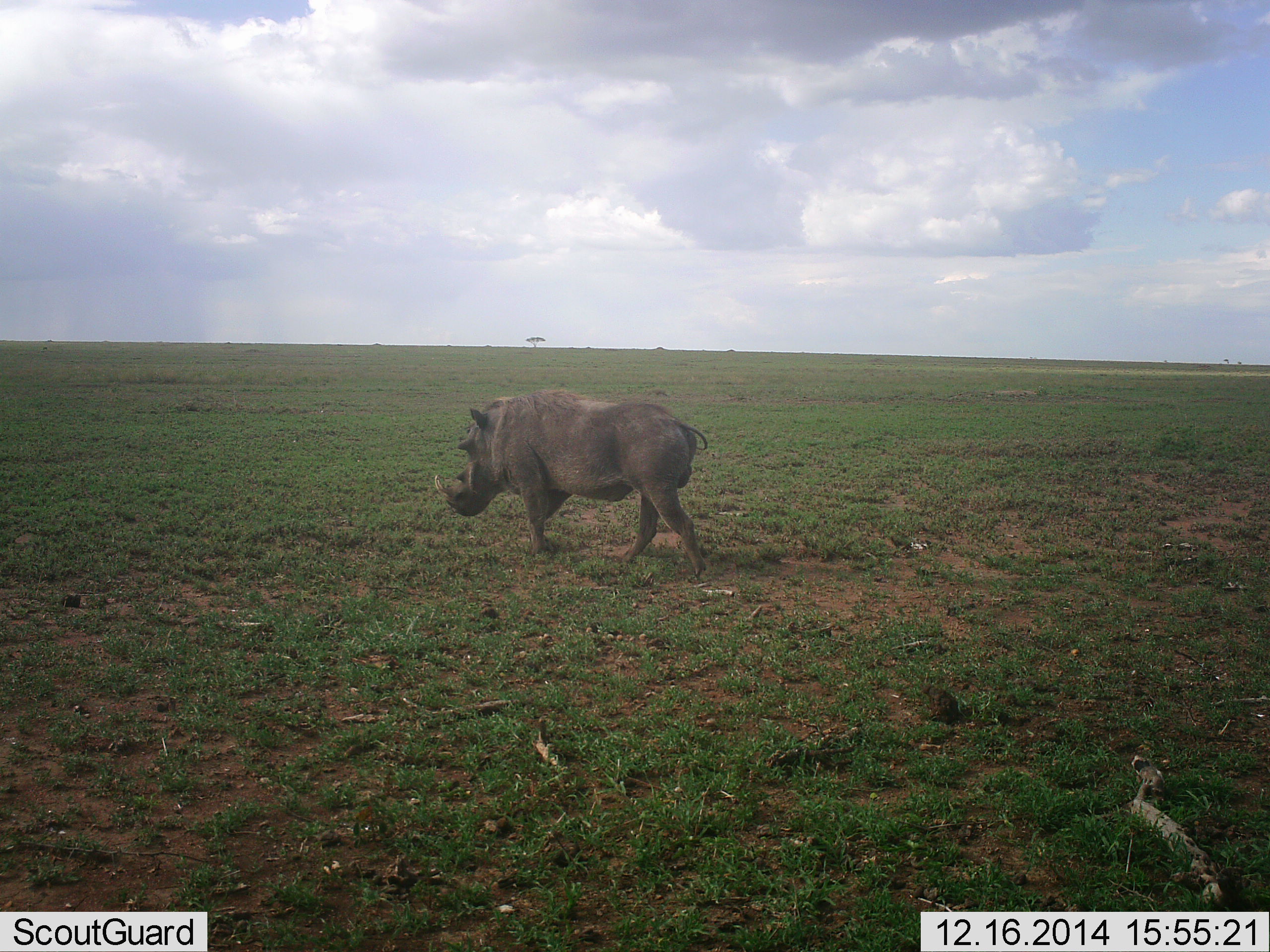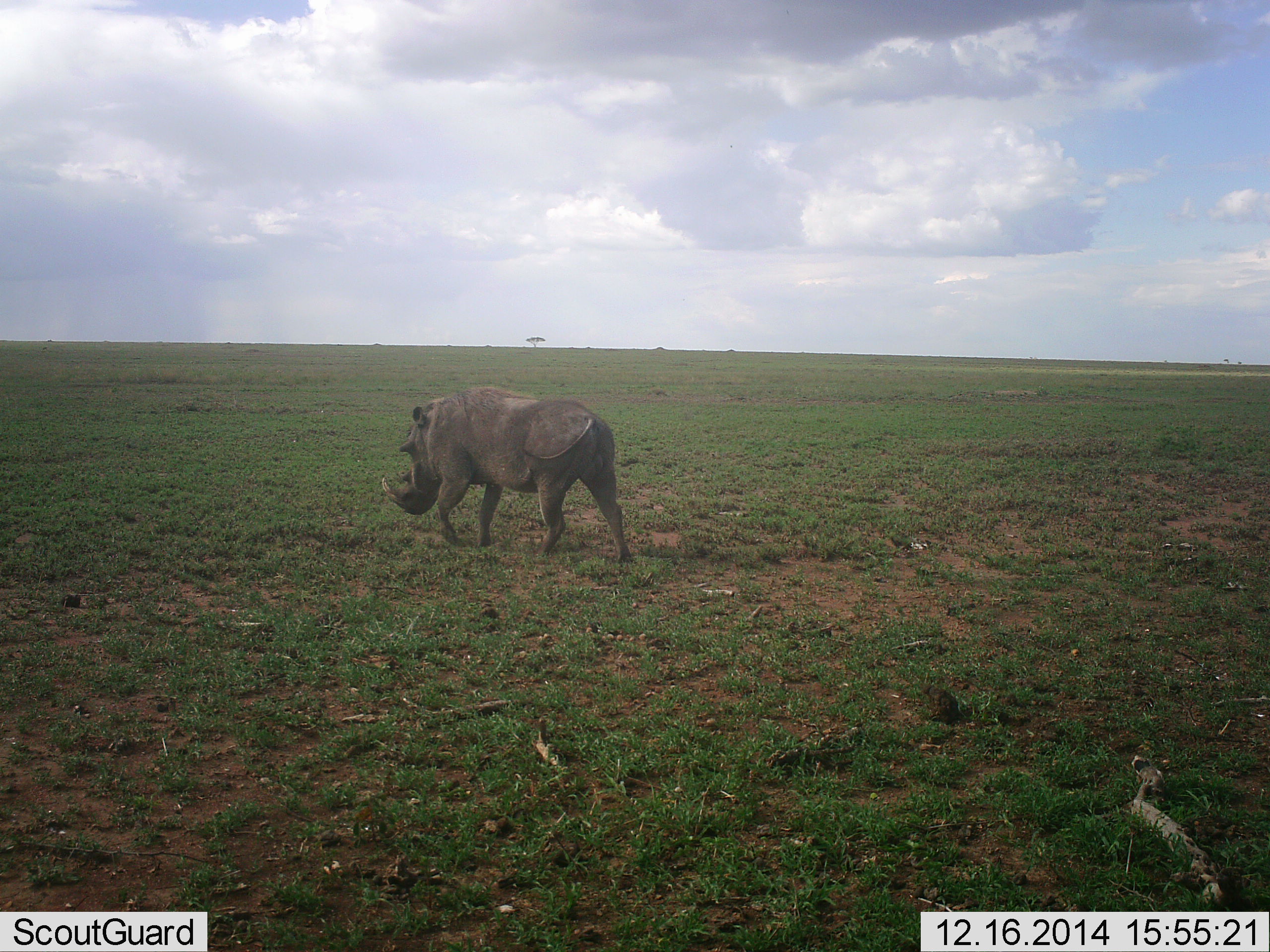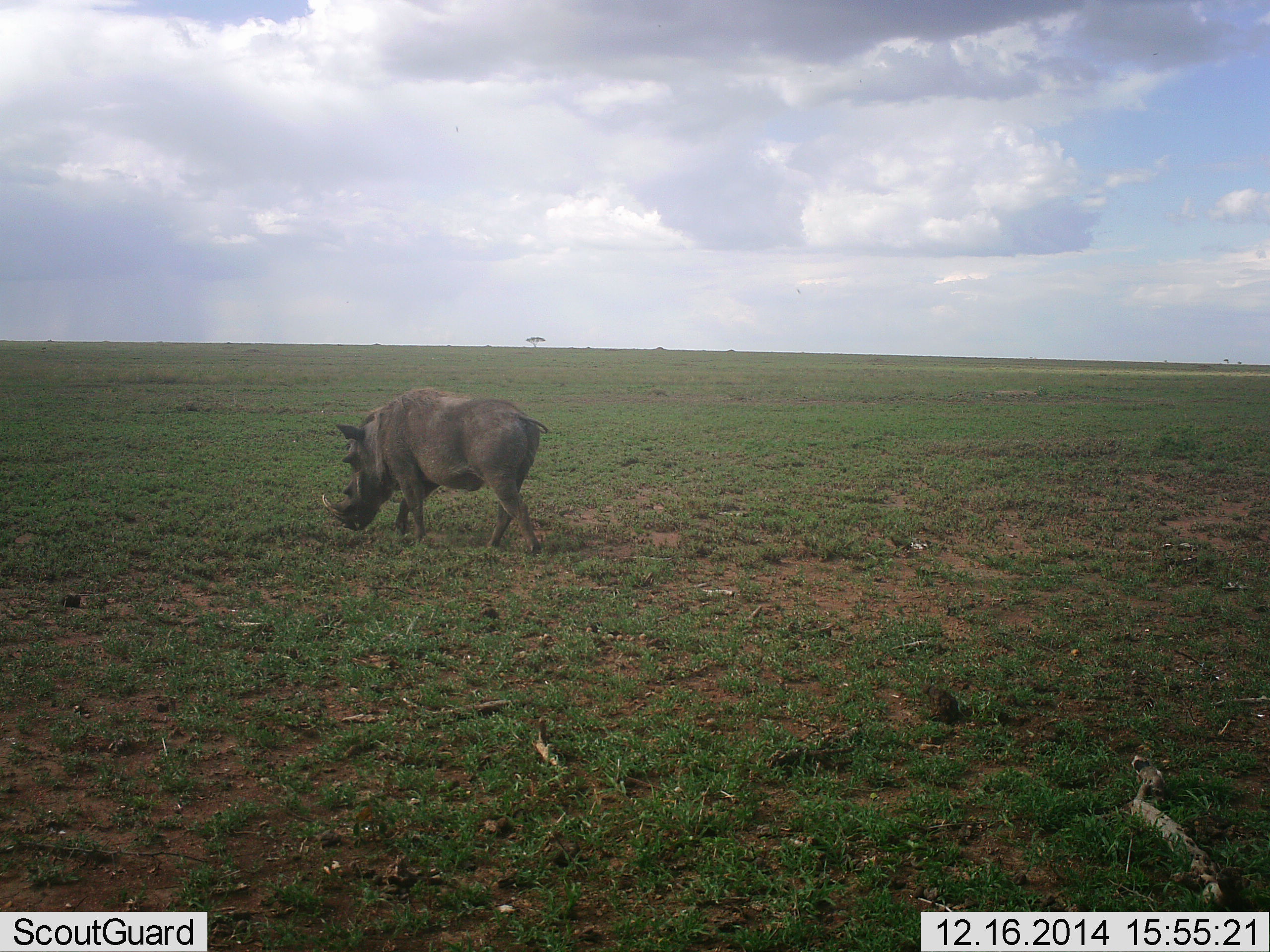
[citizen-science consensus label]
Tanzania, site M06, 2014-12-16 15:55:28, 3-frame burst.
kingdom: Animalia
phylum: Chordata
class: Mammalia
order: Artiodactyla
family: Suidae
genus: Phacochoerus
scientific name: Phacochoerus africanus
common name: warthog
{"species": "warthog (Phacochoerus africanus)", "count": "1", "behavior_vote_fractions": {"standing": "0%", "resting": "0%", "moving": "100%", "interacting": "0%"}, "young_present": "0%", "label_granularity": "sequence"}